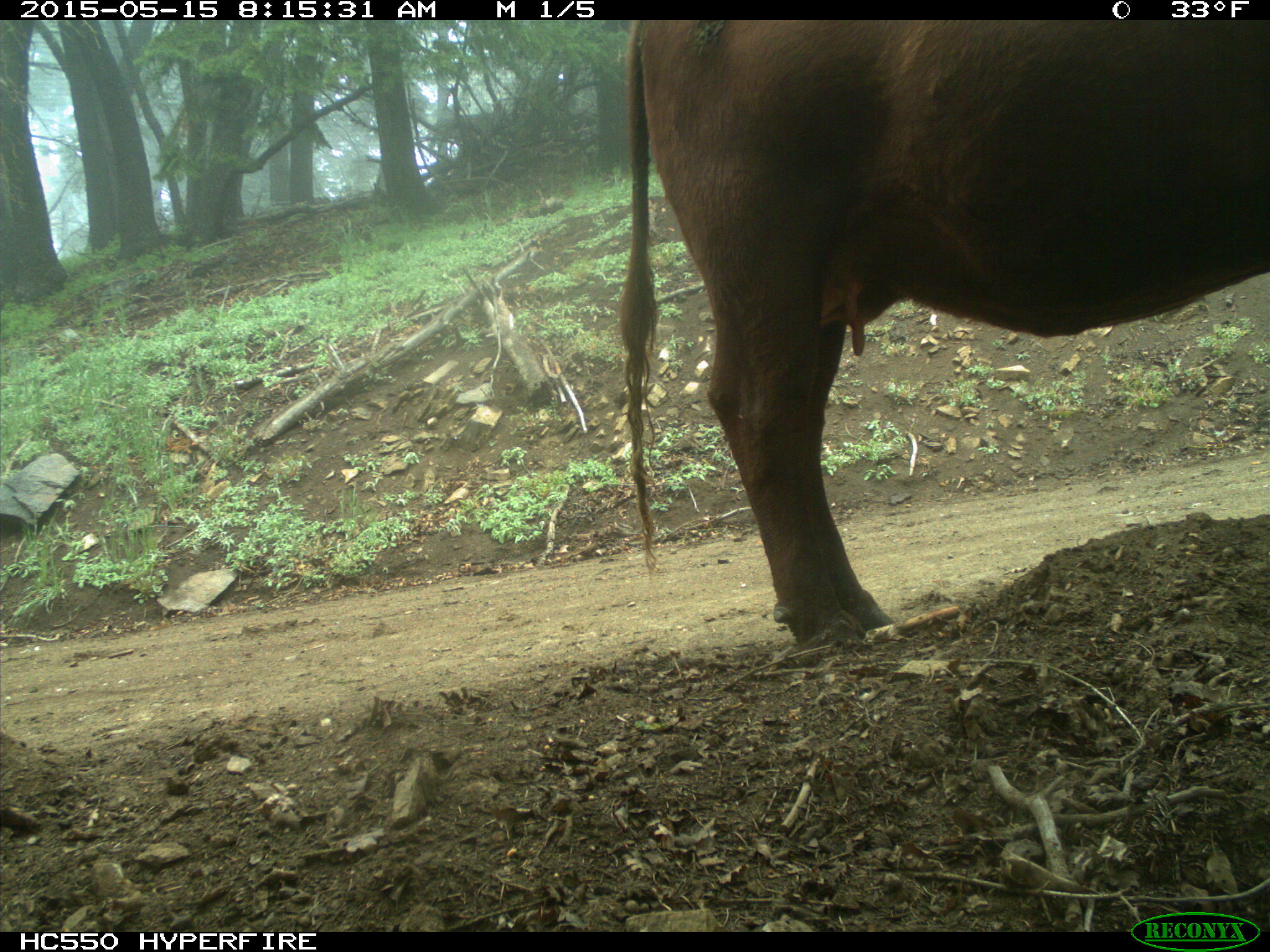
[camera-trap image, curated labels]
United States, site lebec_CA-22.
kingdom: Animalia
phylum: Chordata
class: Mammalia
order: Artiodactyla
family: Bovidae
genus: Bos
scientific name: Bos taurus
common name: domestic cow